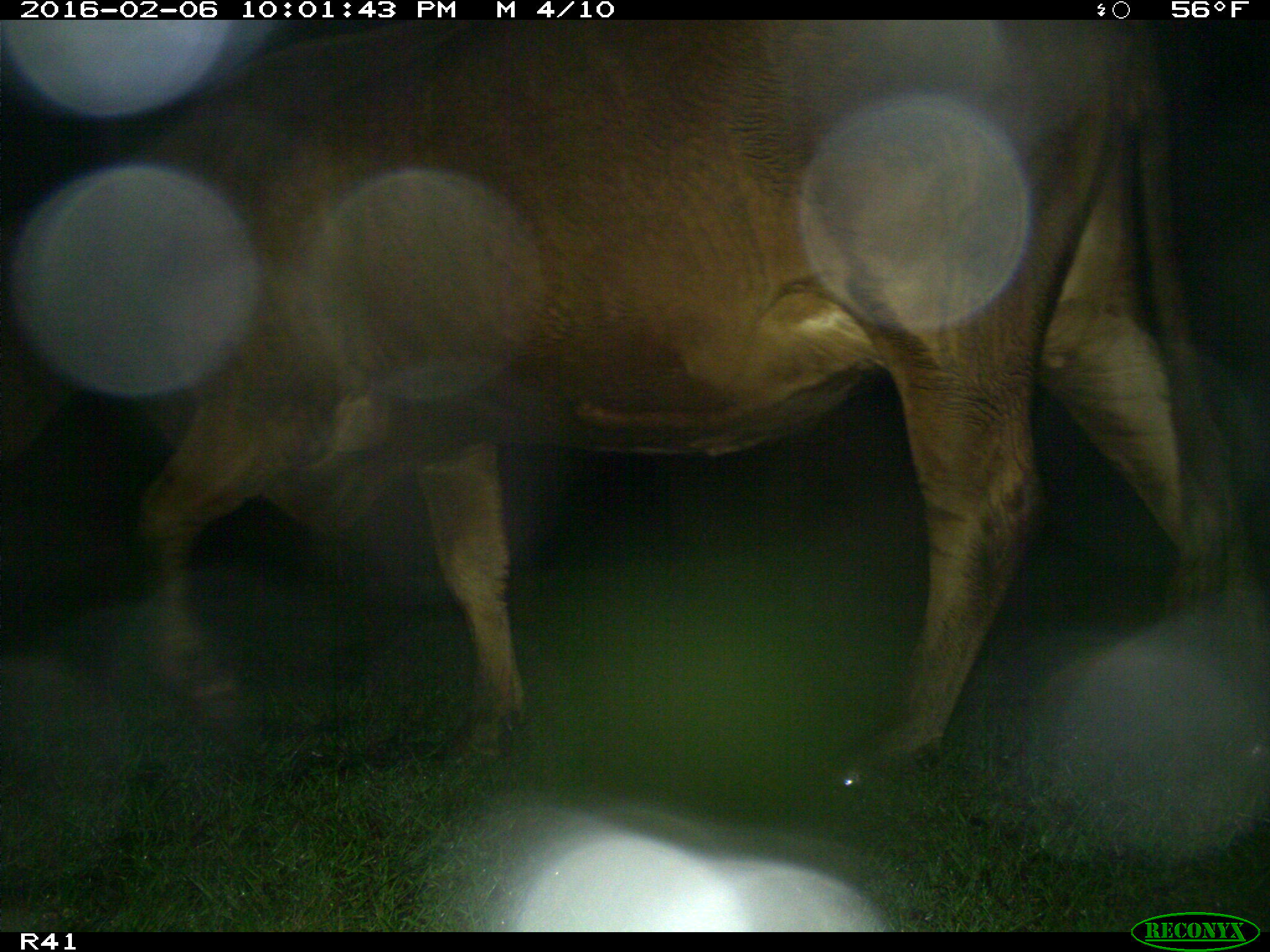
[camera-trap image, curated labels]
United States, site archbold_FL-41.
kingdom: Animalia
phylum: Chordata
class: Mammalia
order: Artiodactyla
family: Bovidae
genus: Bos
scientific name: Bos taurus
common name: domestic cow